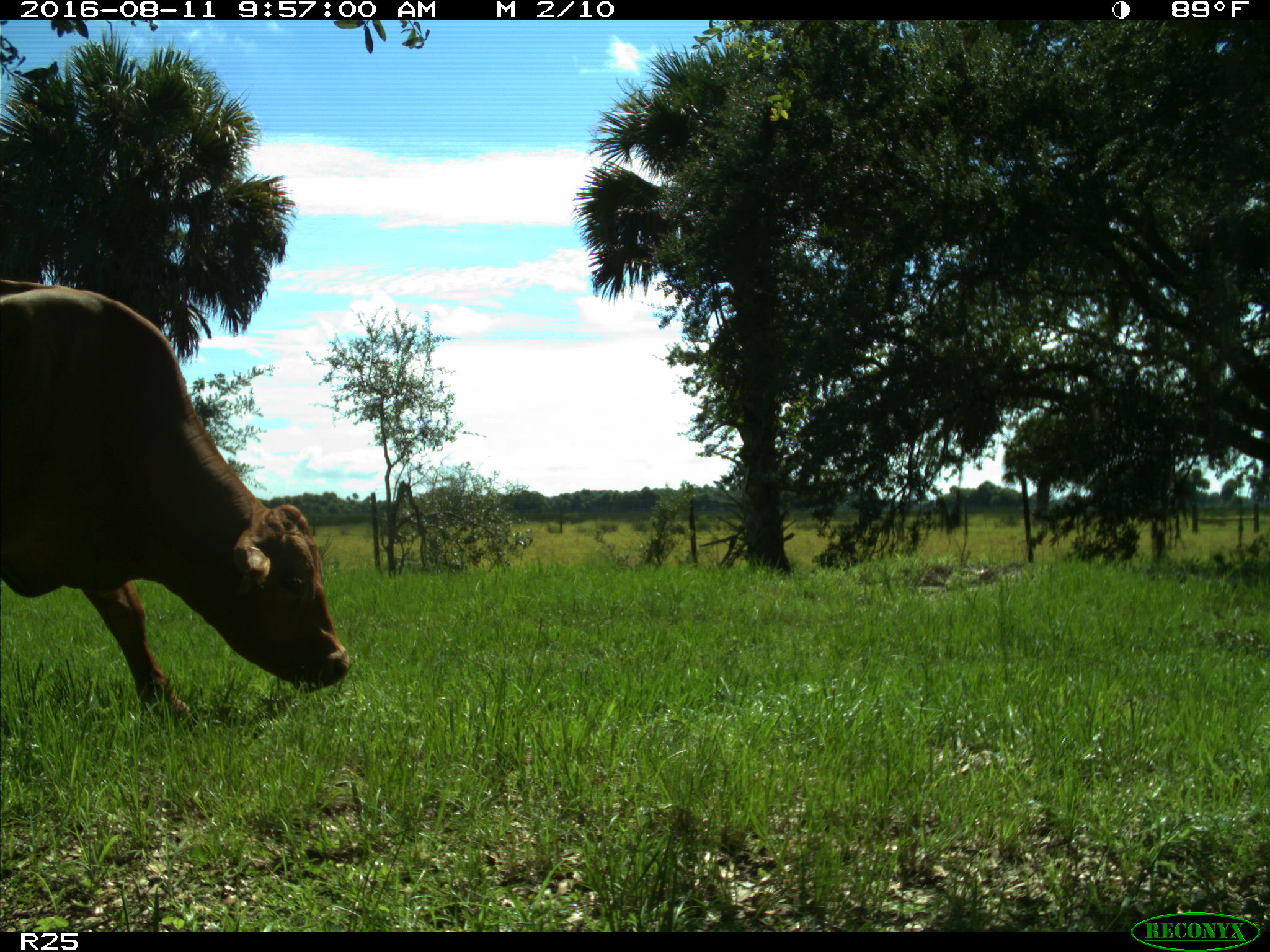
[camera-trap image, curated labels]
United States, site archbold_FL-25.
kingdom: Animalia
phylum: Chordata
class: Mammalia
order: Artiodactyla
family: Bovidae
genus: Bos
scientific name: Bos taurus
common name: domestic cow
Bos taurus (domestic cow).